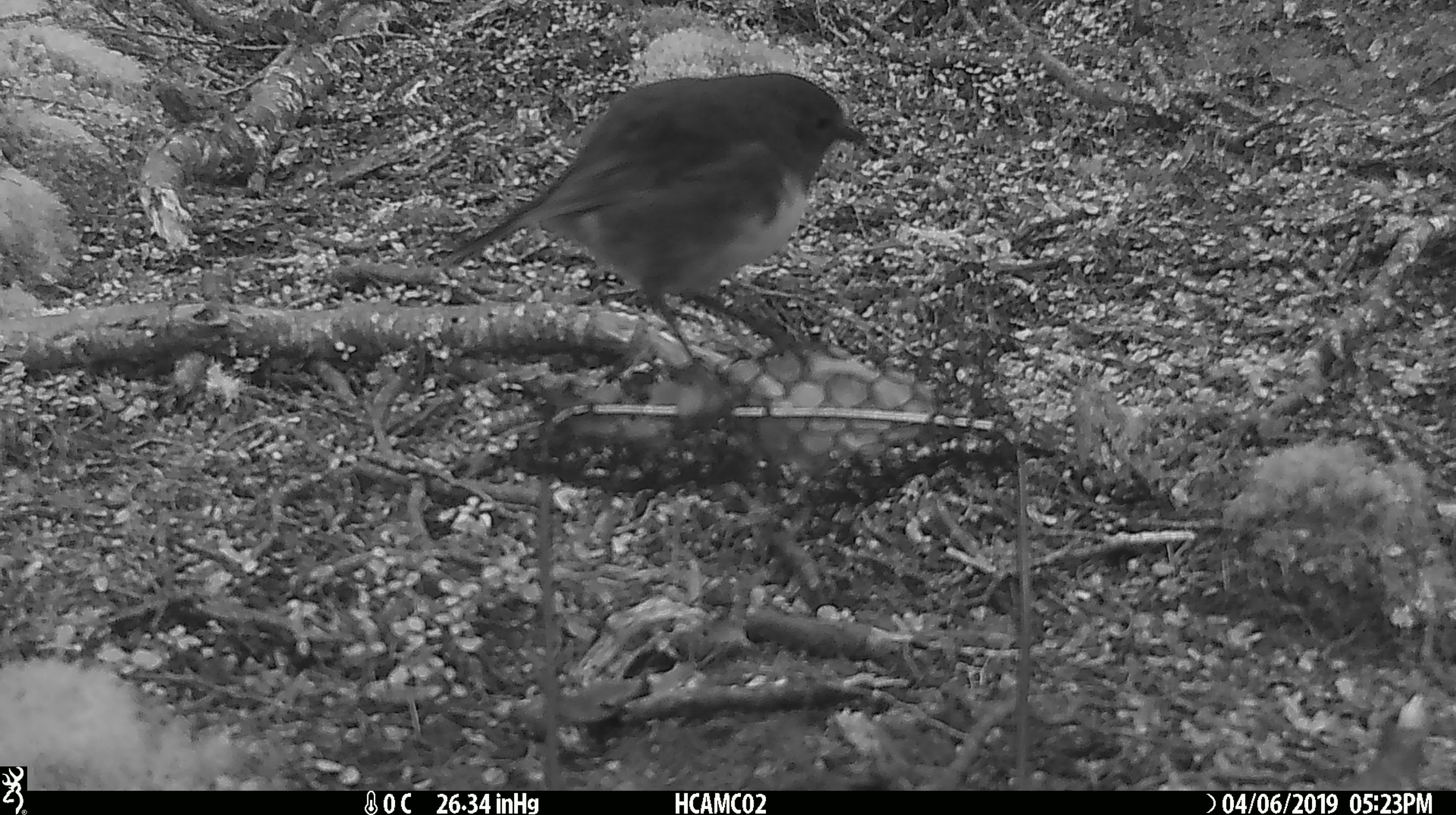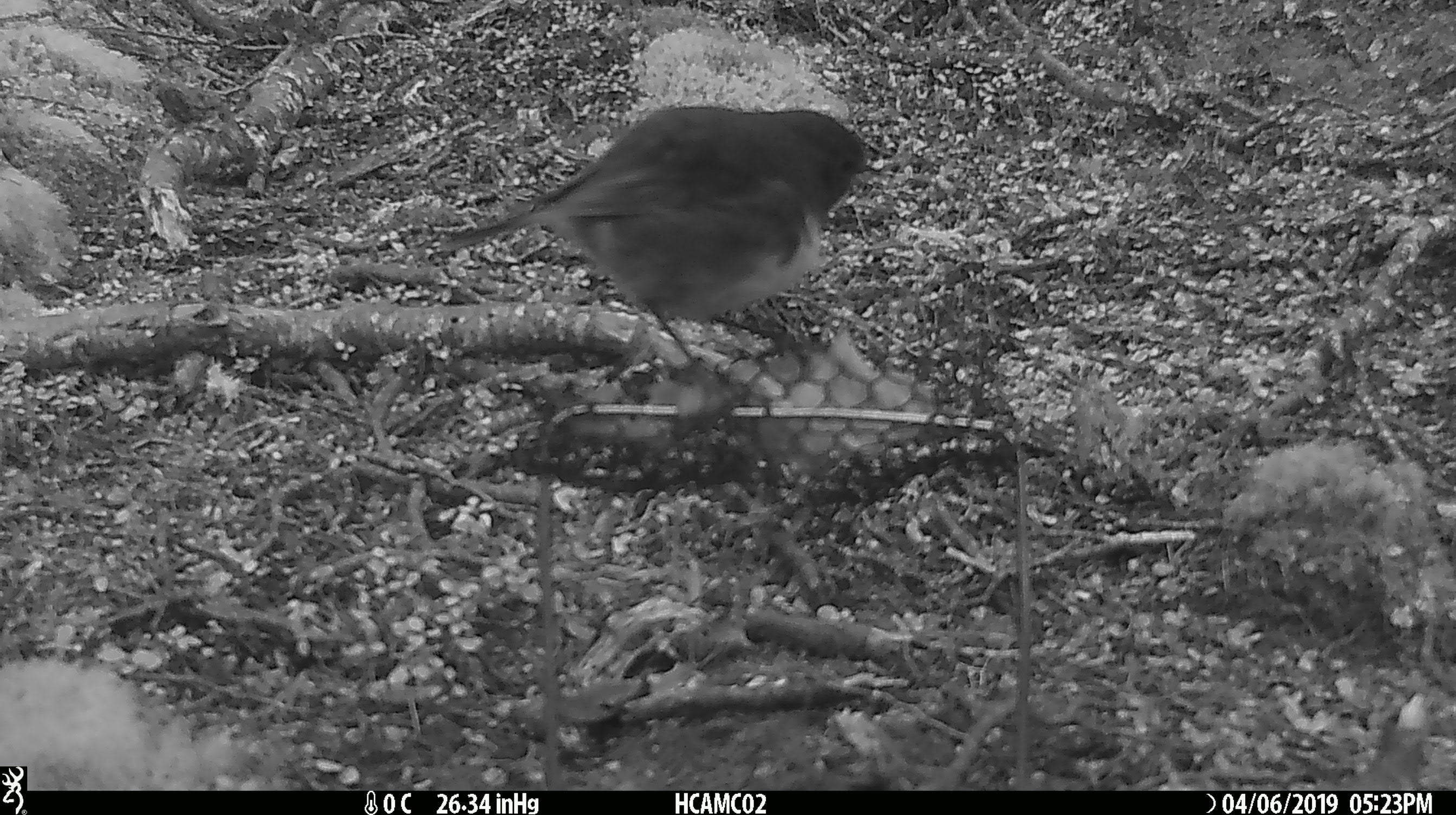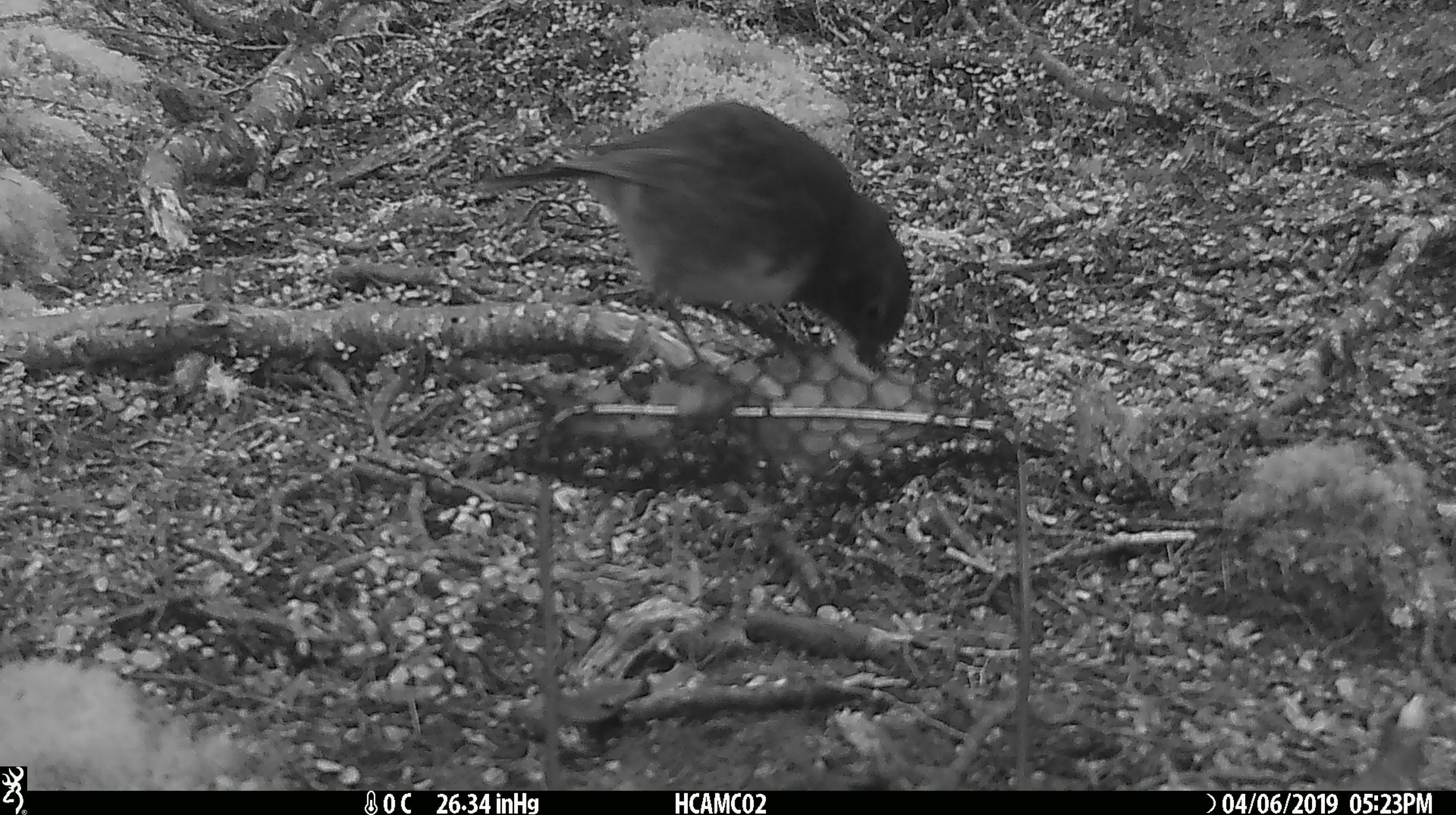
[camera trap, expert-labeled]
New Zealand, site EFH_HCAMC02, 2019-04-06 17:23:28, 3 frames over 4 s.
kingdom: Animalia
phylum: Chordata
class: Aves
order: Passeriformes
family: Petroicidae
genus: Petroica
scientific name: Petroica australis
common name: new zealand robin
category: robin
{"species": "robin (new zealand robin) (Petroica australis)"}